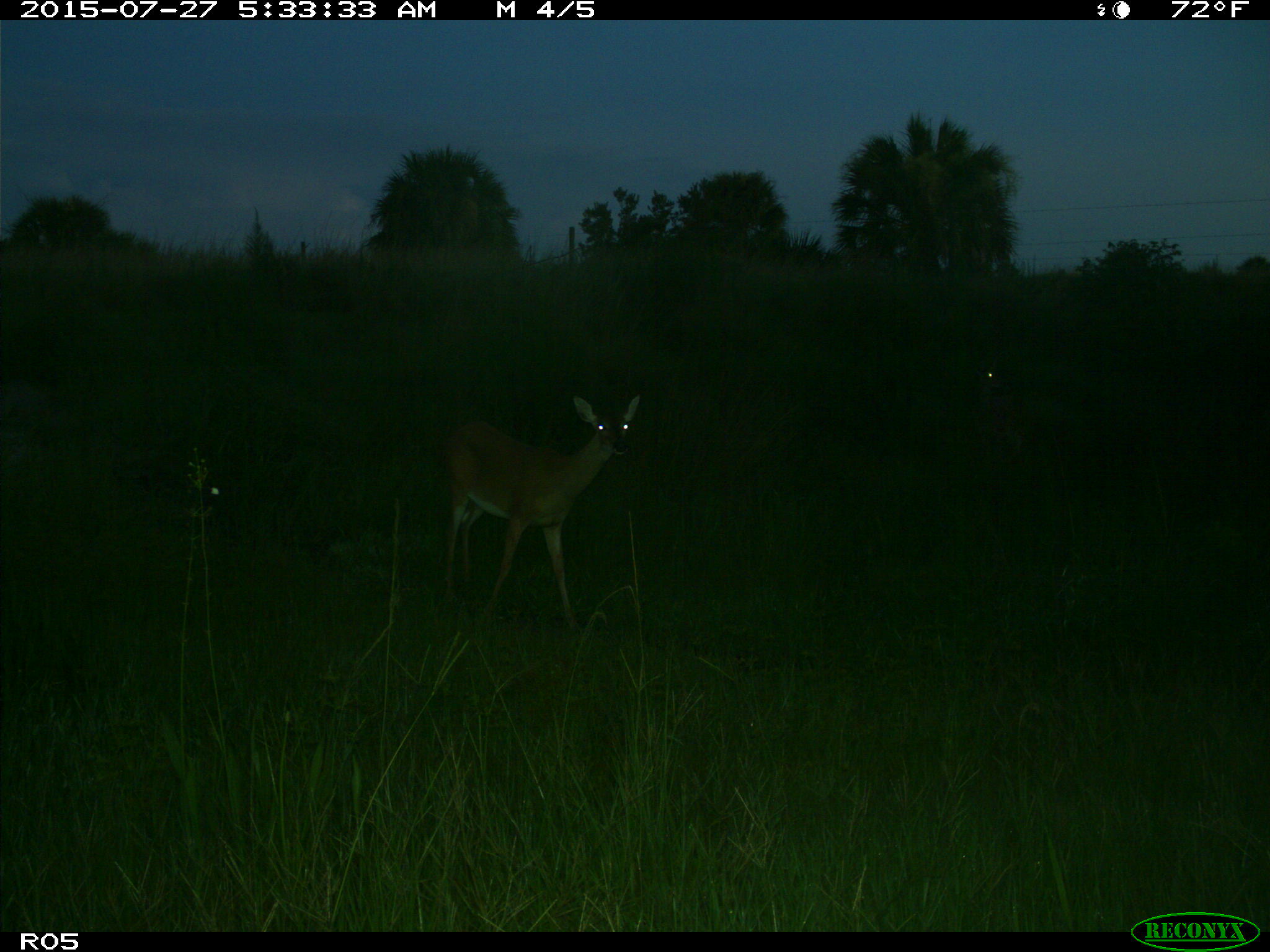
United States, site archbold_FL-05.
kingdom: Animalia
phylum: Chordata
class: Mammalia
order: Artiodactyla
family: Cervidae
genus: Odocoileus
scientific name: Odocoileus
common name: deer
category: unidentified deer